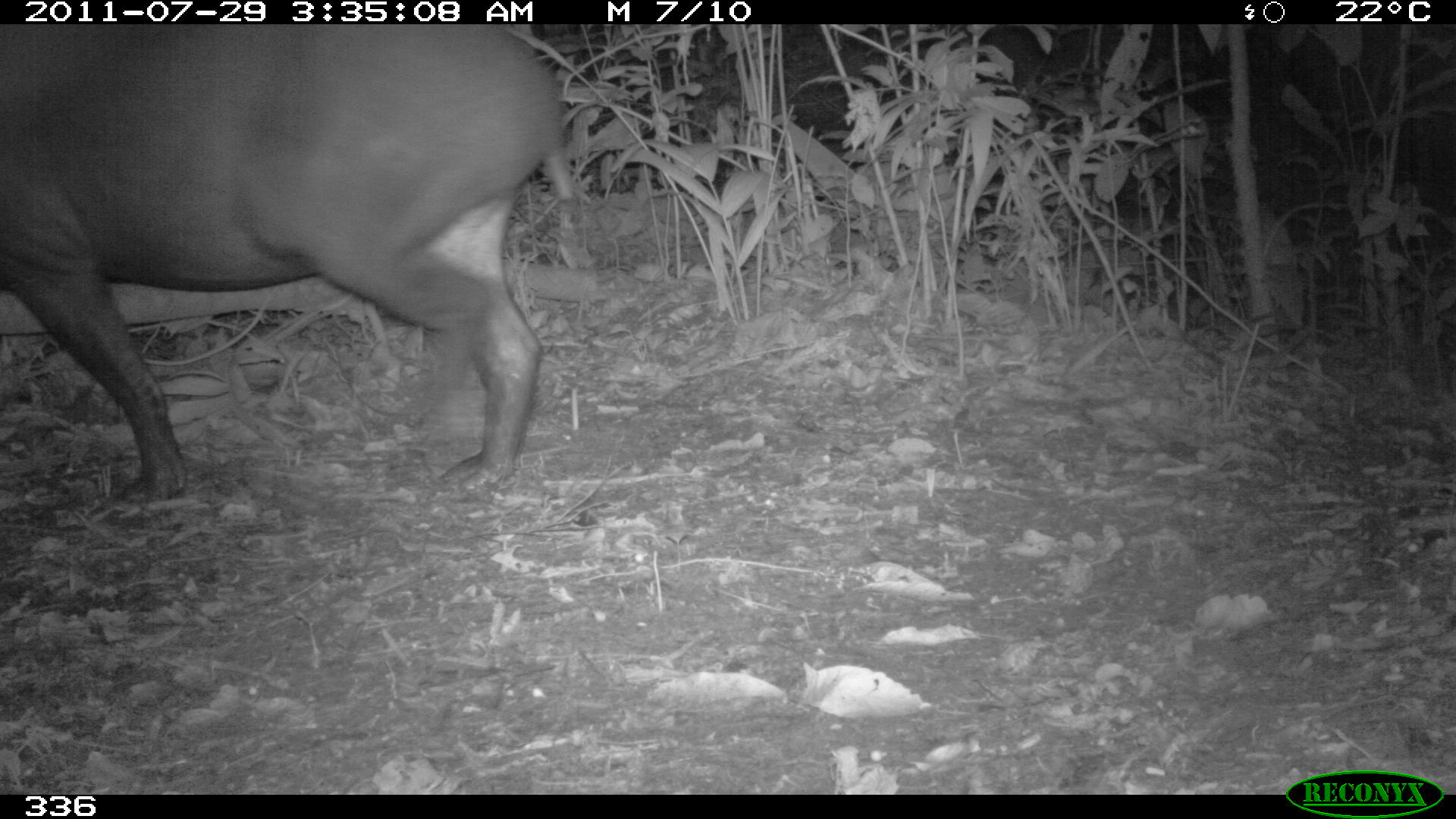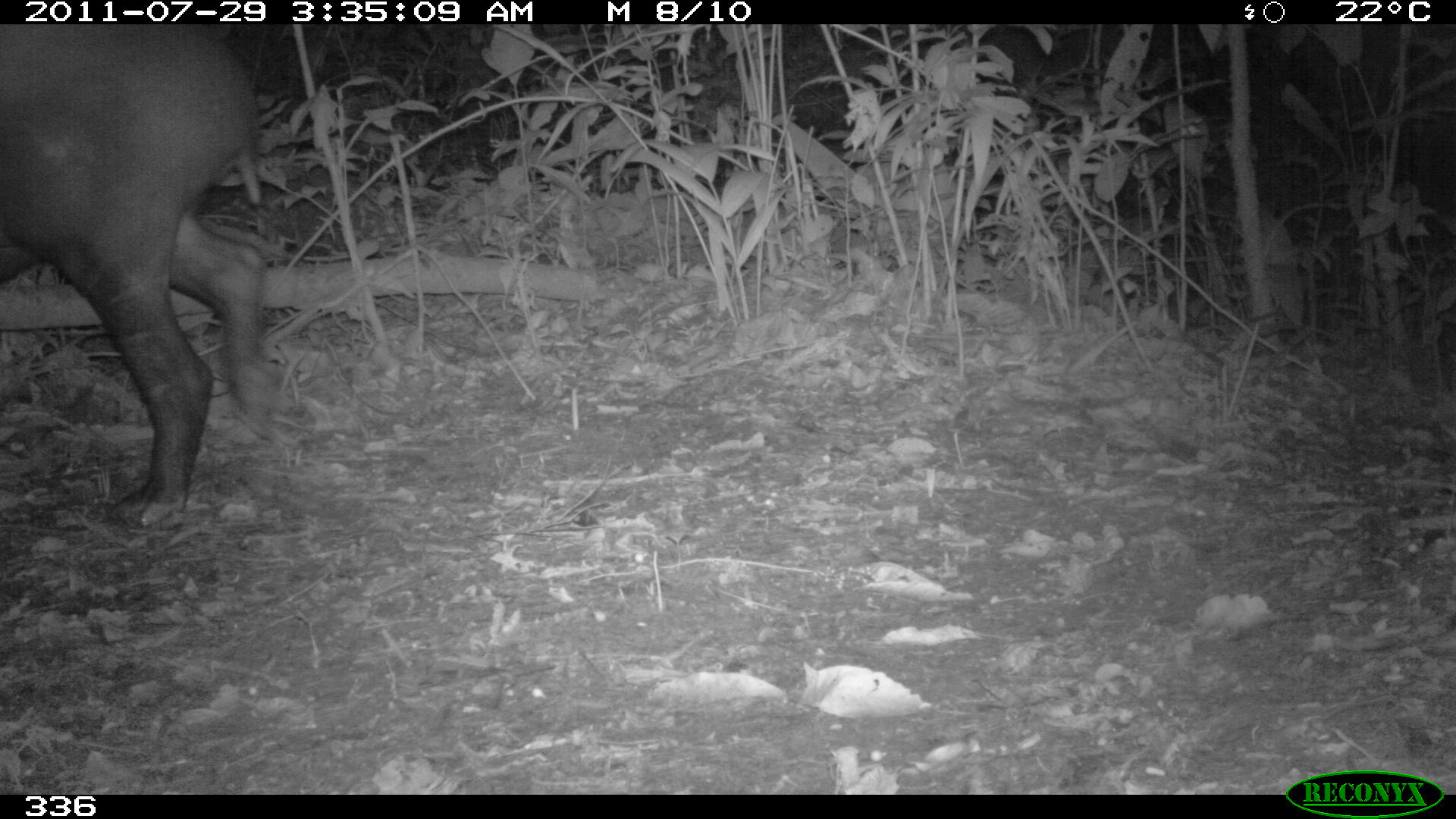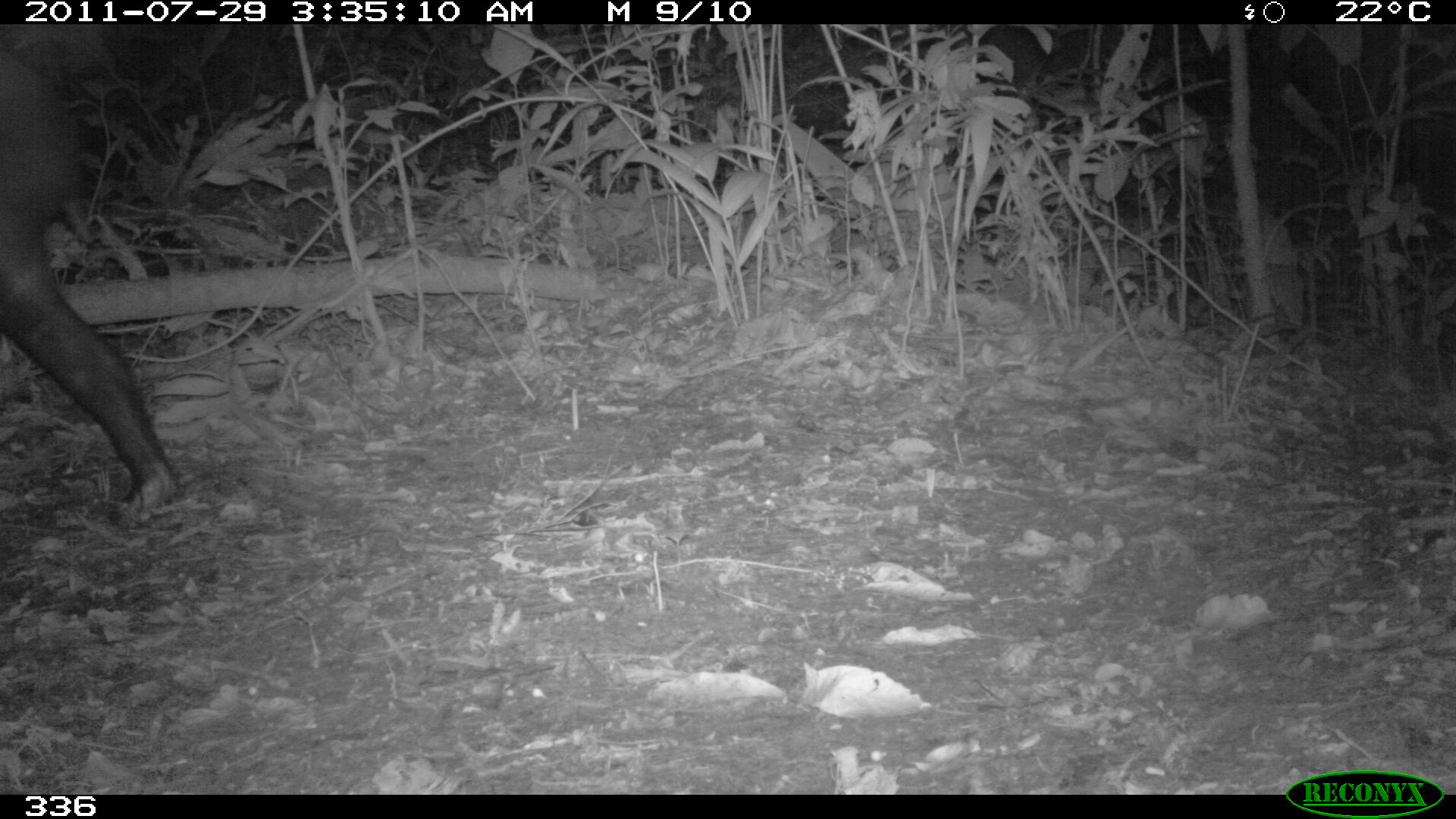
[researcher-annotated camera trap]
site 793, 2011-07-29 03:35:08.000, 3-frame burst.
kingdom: Animalia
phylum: Chordata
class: Mammalia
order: Perissodactyla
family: Tapiridae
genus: Tapirus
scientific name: Tapirus terrestris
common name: south american tapir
Tapirus terrestris (south american tapir).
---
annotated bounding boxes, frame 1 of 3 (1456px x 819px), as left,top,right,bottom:
tapirus terrestris: 0,21,569,499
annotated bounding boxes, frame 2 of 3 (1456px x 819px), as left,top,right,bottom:
tapirus terrestris: 0,23,279,527